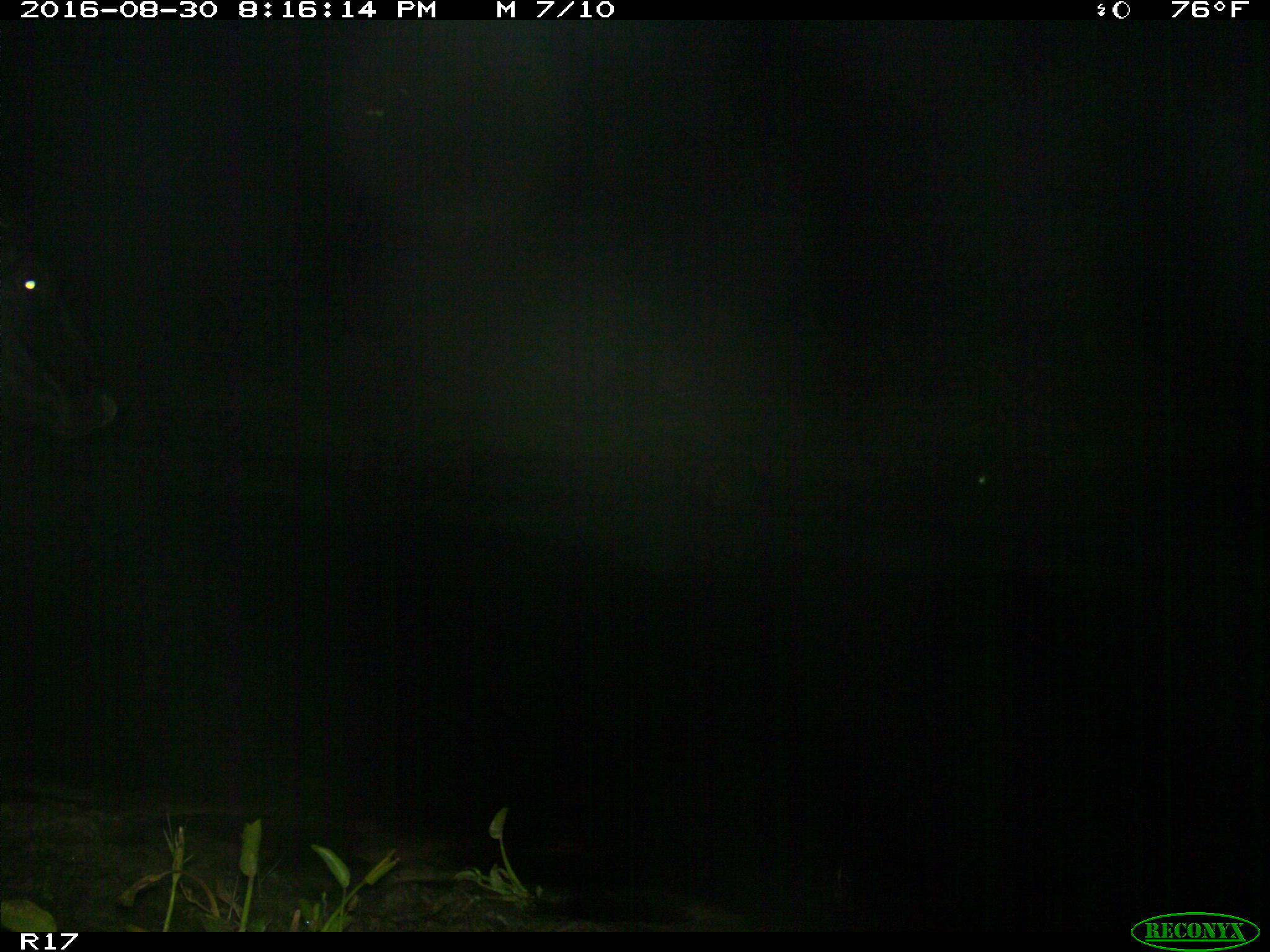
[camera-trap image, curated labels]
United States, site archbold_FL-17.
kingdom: Animalia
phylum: Chordata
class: Mammalia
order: Artiodactyla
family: Bovidae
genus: Bos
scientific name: Bos taurus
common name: domestic cow